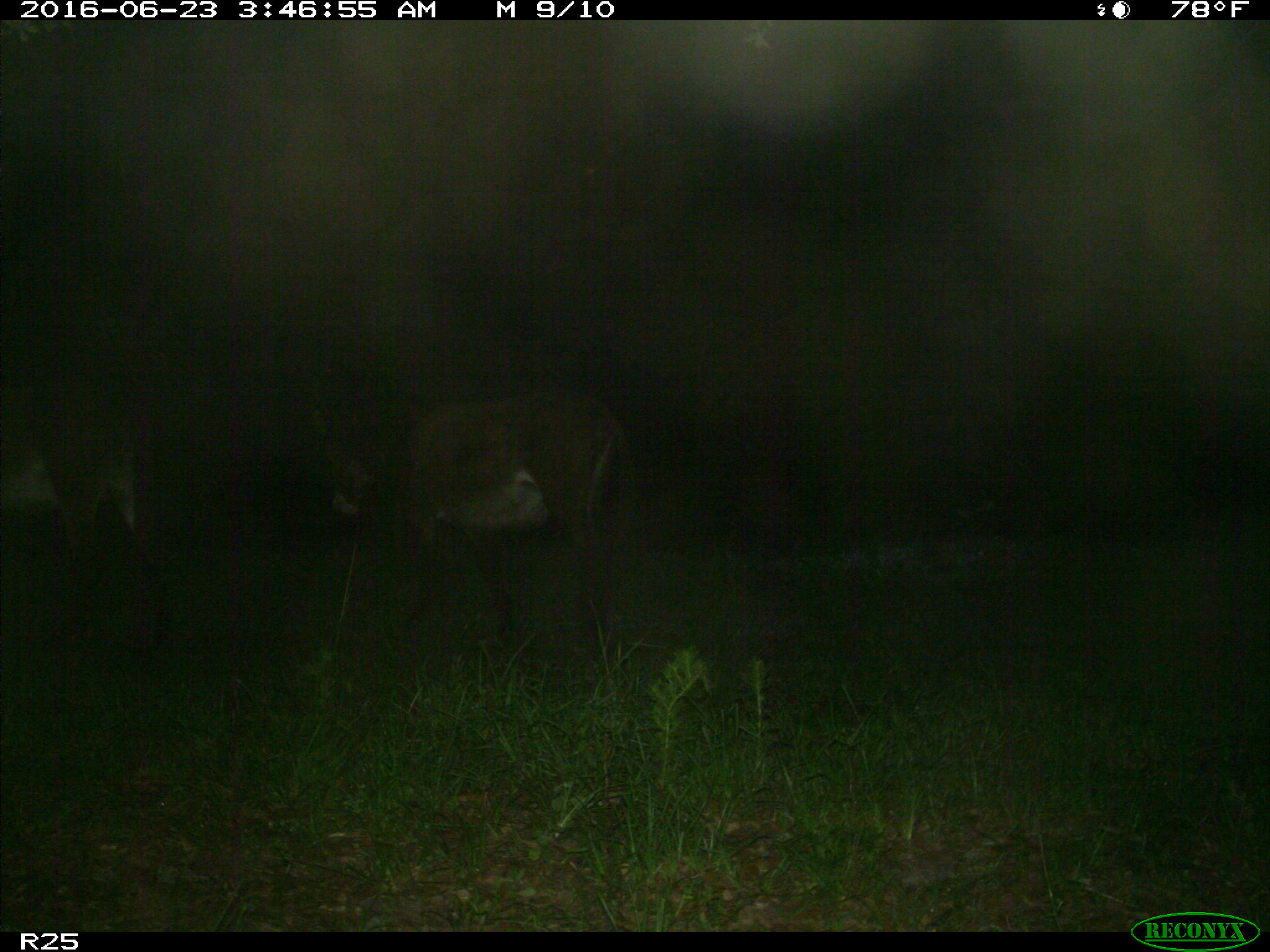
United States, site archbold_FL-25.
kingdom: Animalia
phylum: Chordata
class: Mammalia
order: Artiodactyla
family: Bovidae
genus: Bos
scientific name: Bos taurus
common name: domestic cow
Bos taurus (domestic cow).